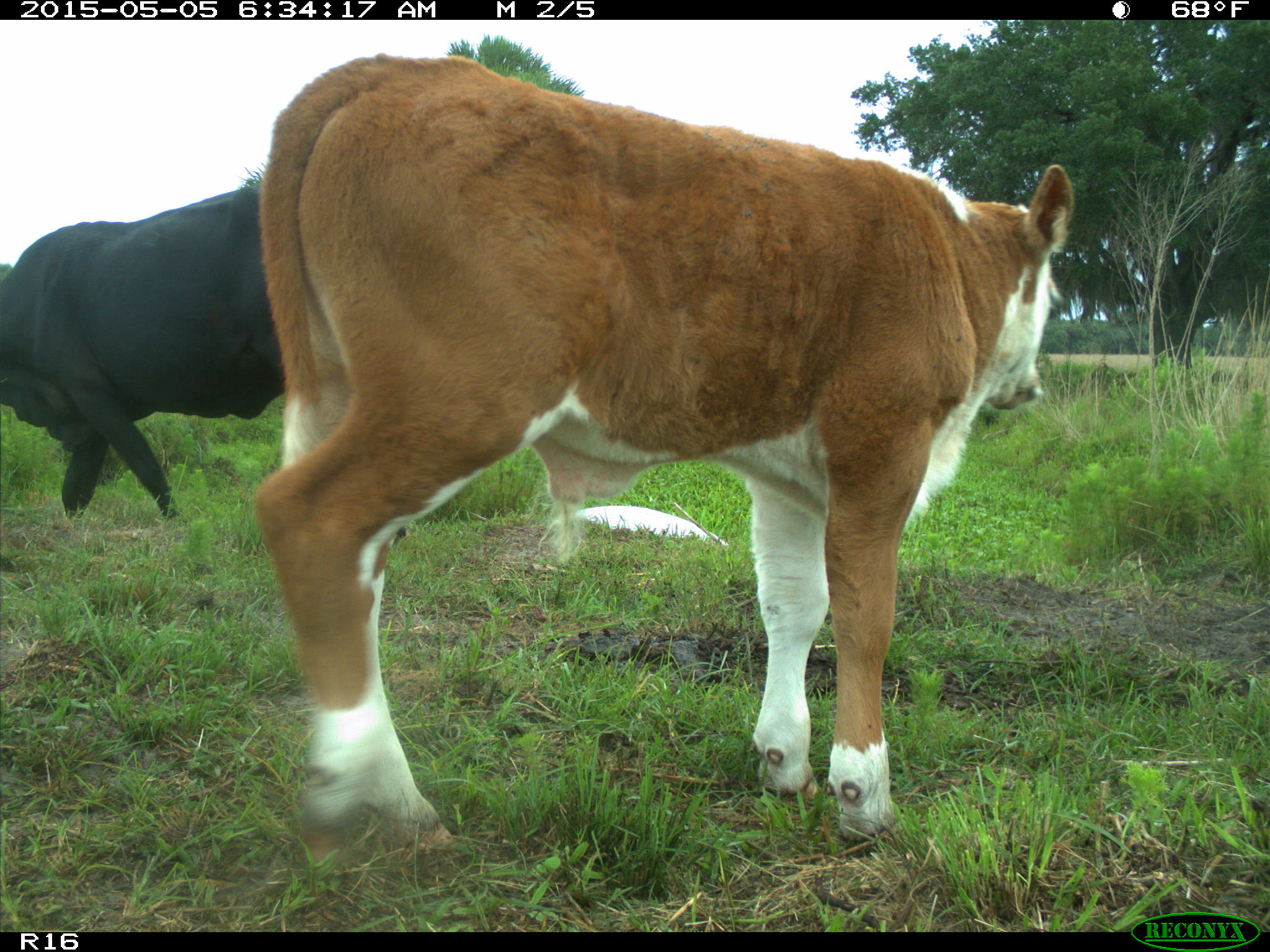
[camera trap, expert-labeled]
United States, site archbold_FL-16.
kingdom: Animalia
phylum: Chordata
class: Mammalia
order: Artiodactyla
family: Bovidae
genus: Bos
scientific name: Bos taurus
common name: domestic cow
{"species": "Bos taurus (domestic cow)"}